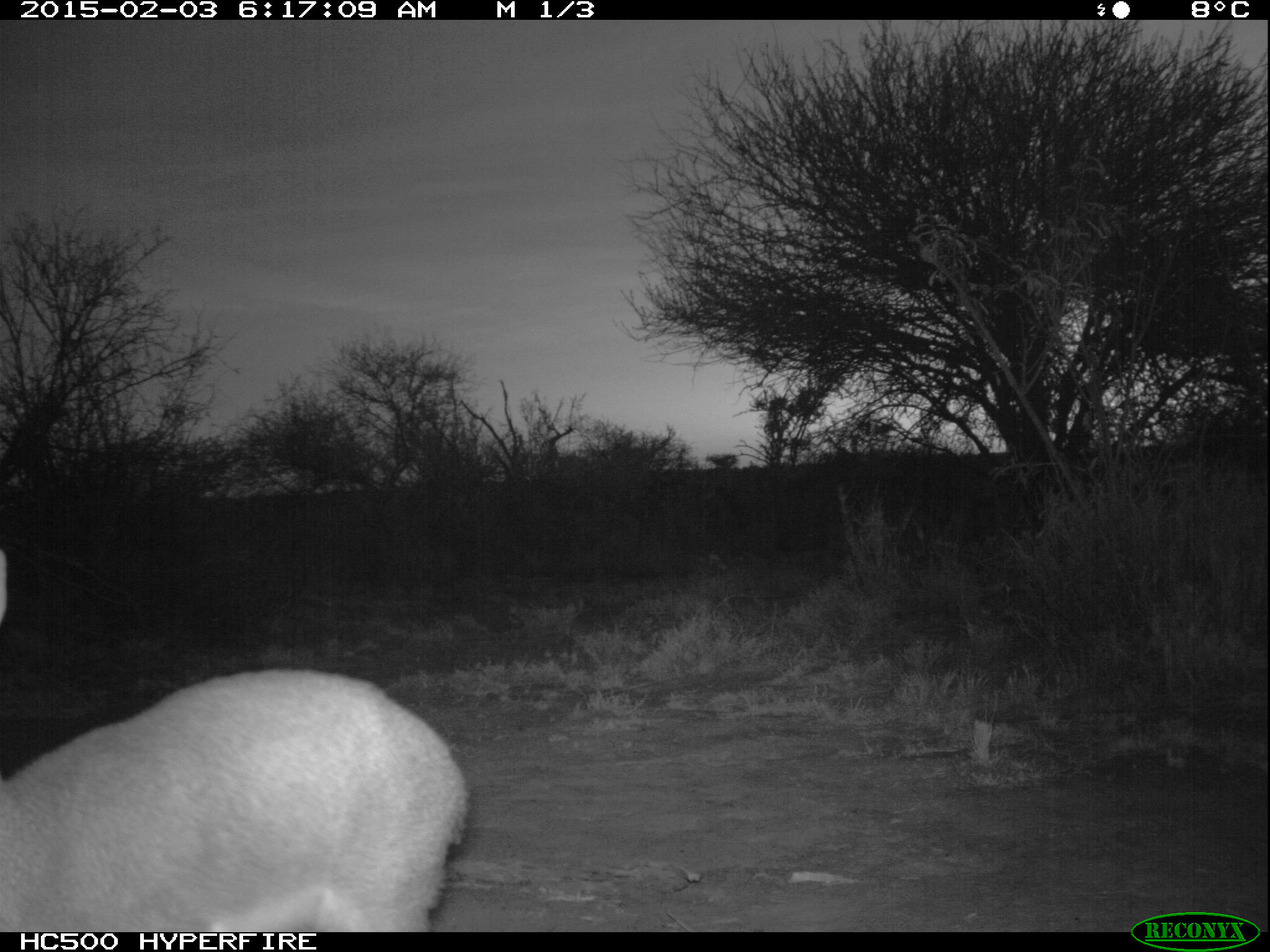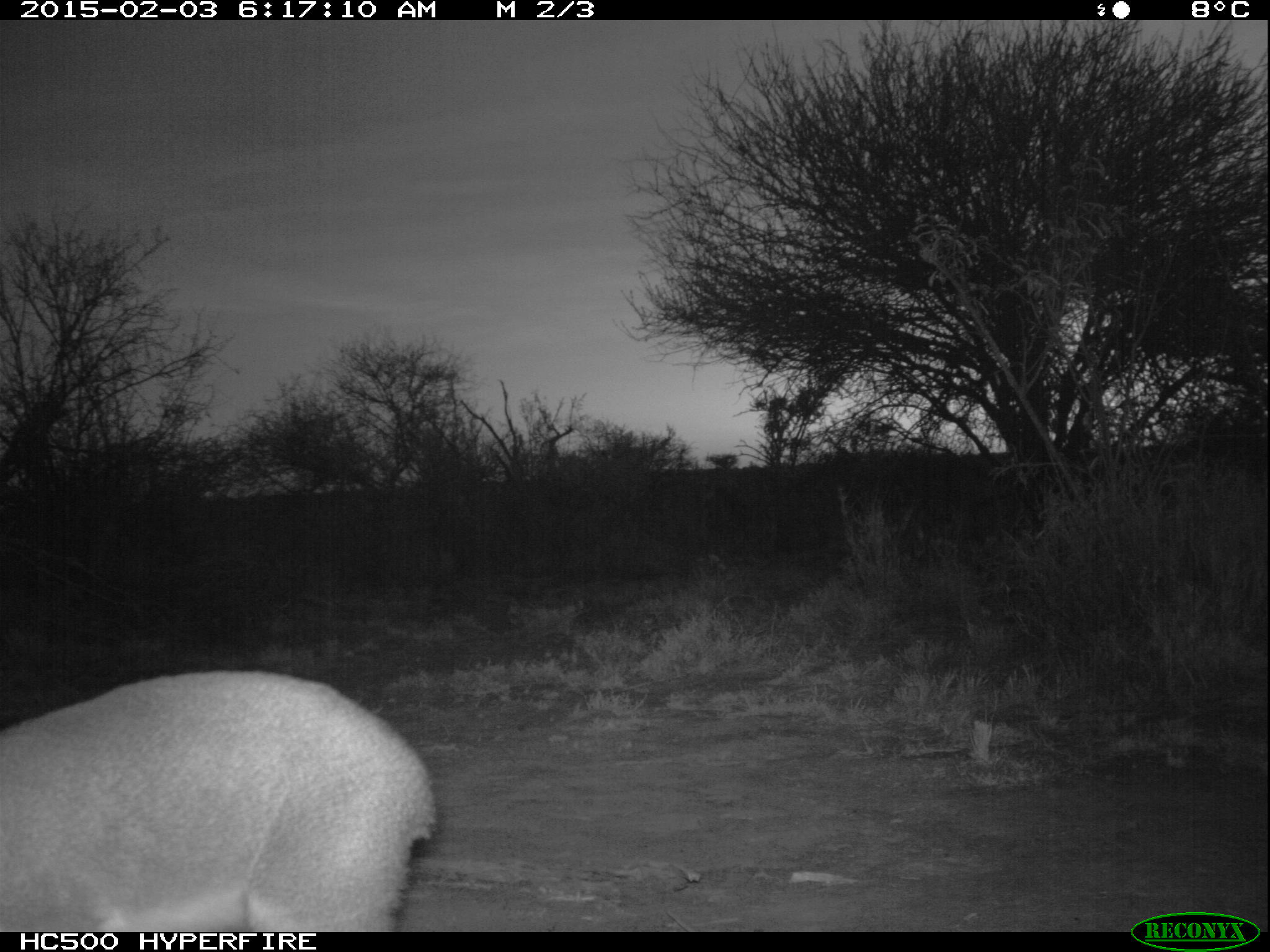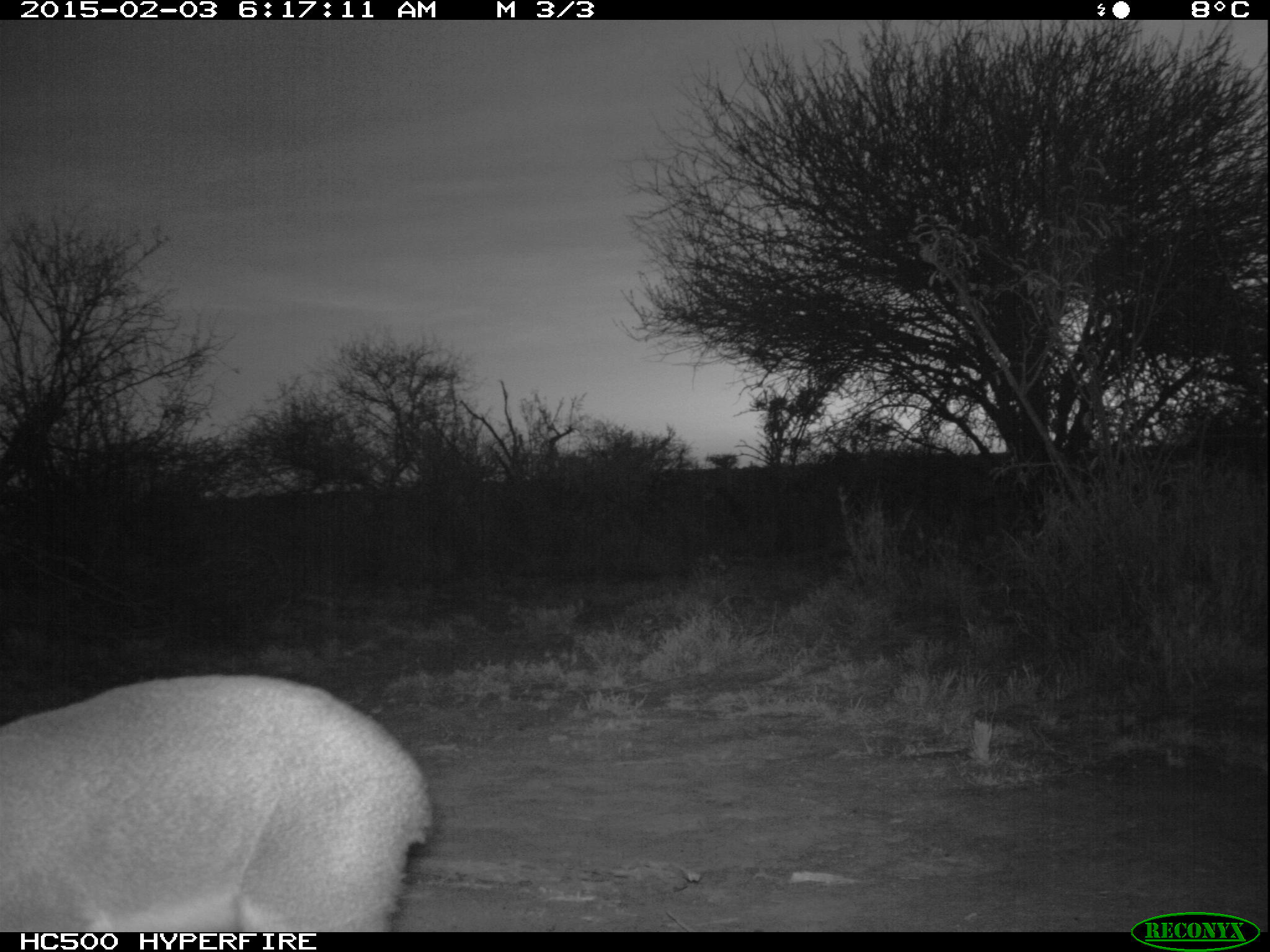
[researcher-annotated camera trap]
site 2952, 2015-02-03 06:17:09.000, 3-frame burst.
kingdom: Animalia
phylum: Chordata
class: Mammalia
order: Artiodactyla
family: Bovidae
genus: Madoqua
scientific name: Madoqua guentheri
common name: günther's dik-dik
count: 1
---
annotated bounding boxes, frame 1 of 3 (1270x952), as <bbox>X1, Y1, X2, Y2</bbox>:
madoqua guentheri: <bbox>0, 550, 466, 932</bbox>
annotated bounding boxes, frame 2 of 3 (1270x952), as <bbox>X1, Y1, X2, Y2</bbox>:
madoqua guentheri: <bbox>4, 669, 432, 932</bbox>